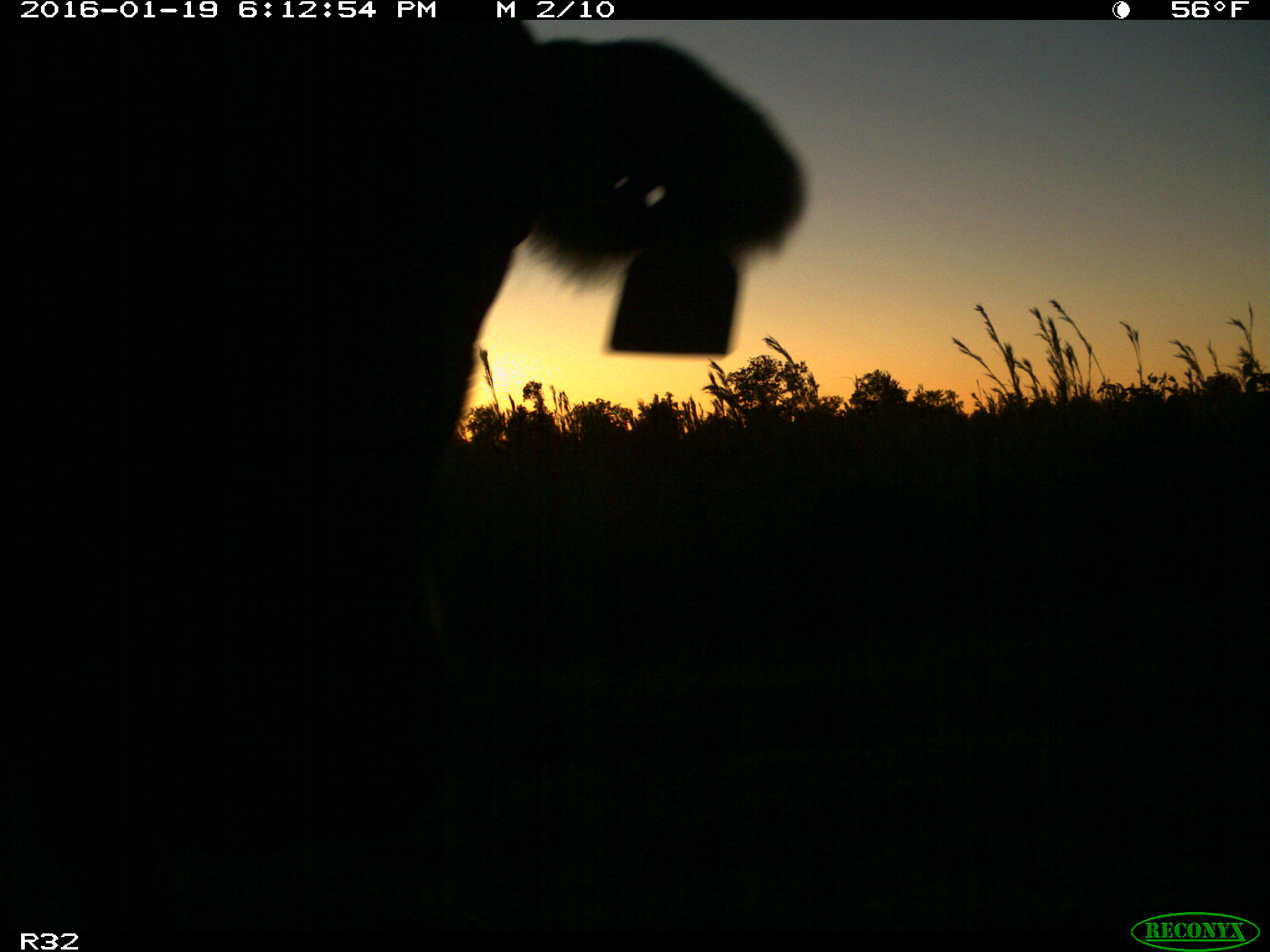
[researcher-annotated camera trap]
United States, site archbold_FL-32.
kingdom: Animalia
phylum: Chordata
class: Mammalia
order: Artiodactyla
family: Bovidae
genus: Bos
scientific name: Bos taurus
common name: domestic cow